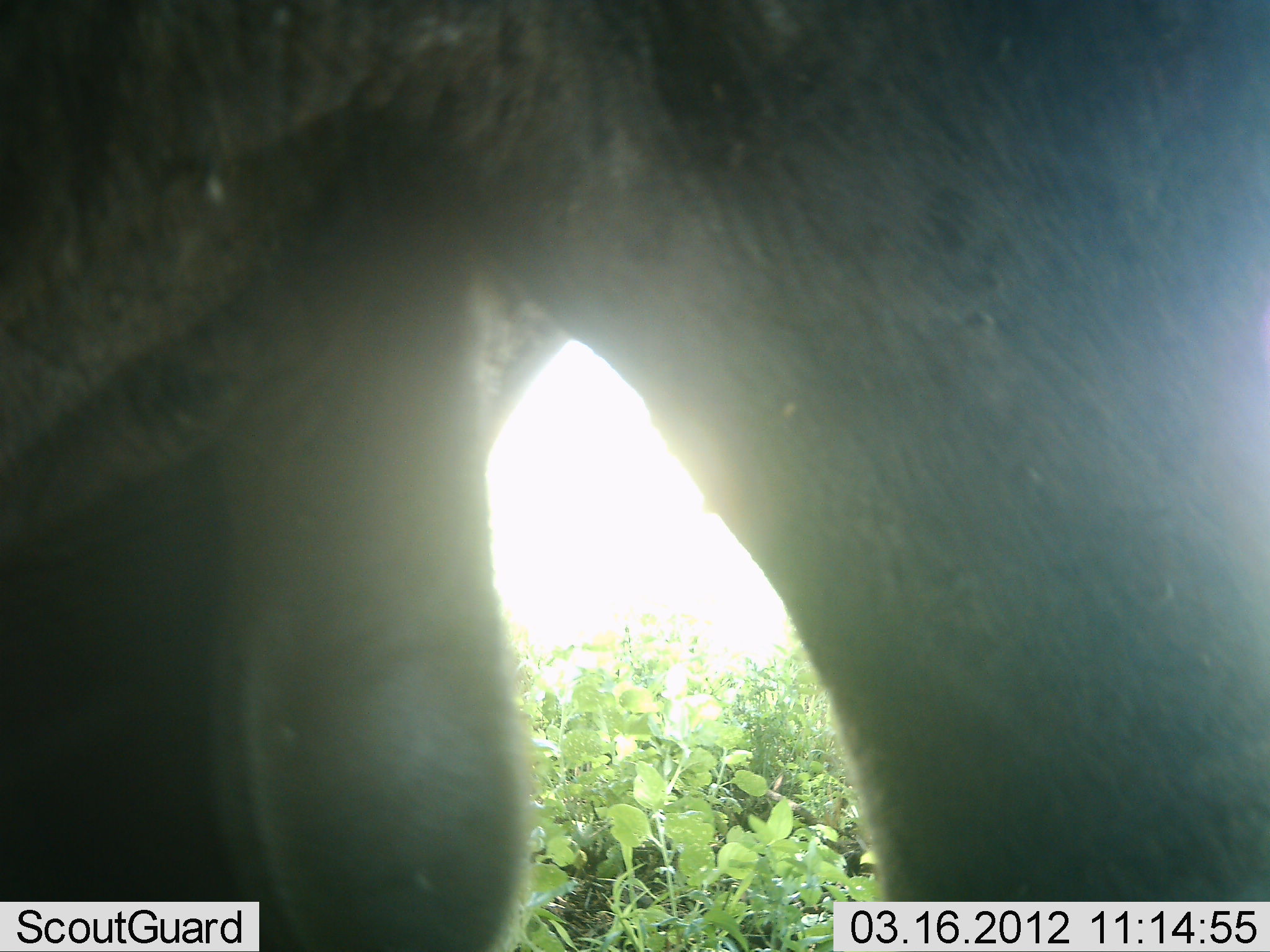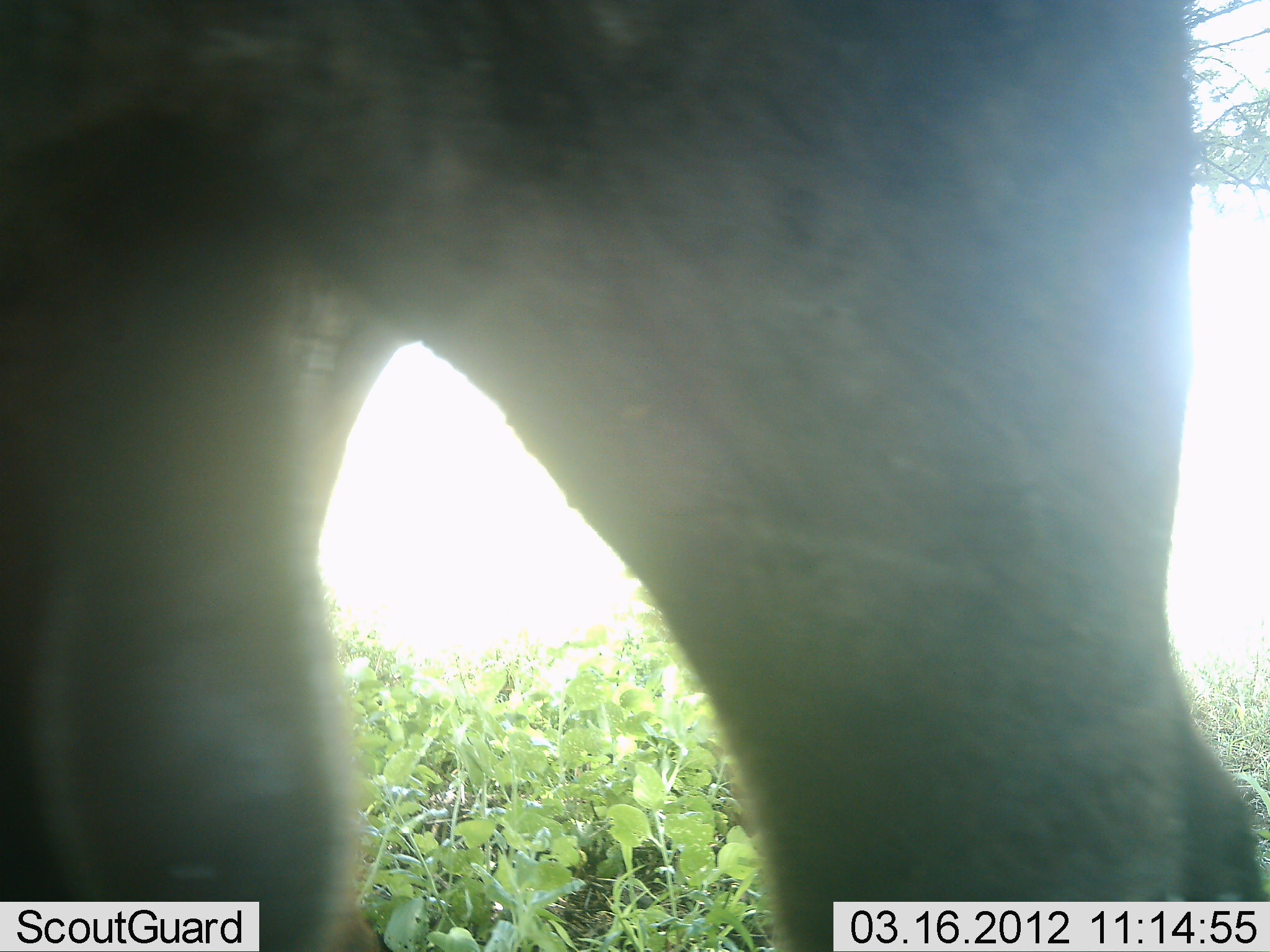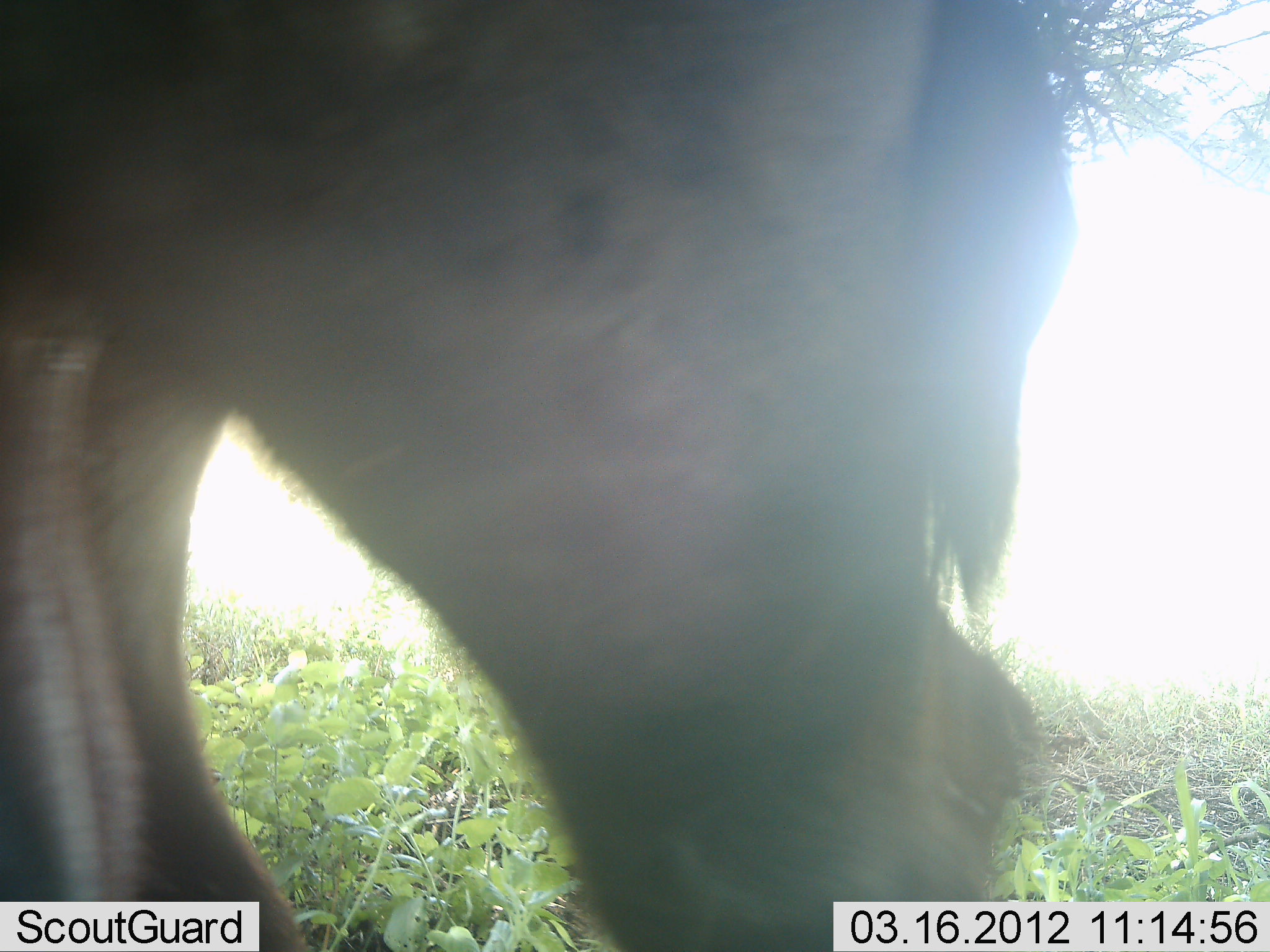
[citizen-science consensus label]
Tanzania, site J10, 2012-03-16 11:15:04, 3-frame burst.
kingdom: Animalia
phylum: Chordata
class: Mammalia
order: Artiodactyla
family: Bovidae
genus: Connochaetes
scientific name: Connochaetes taurinus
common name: blue wildebeest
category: wildebeest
Wildebeest (blue wildebeest) (Connochaetes taurinus), count 1. Behavior (volunteer vote fractions): standing 57%, resting 0%, moving 43%, interacting 0%. Young present (vote fraction): 0%. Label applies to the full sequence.